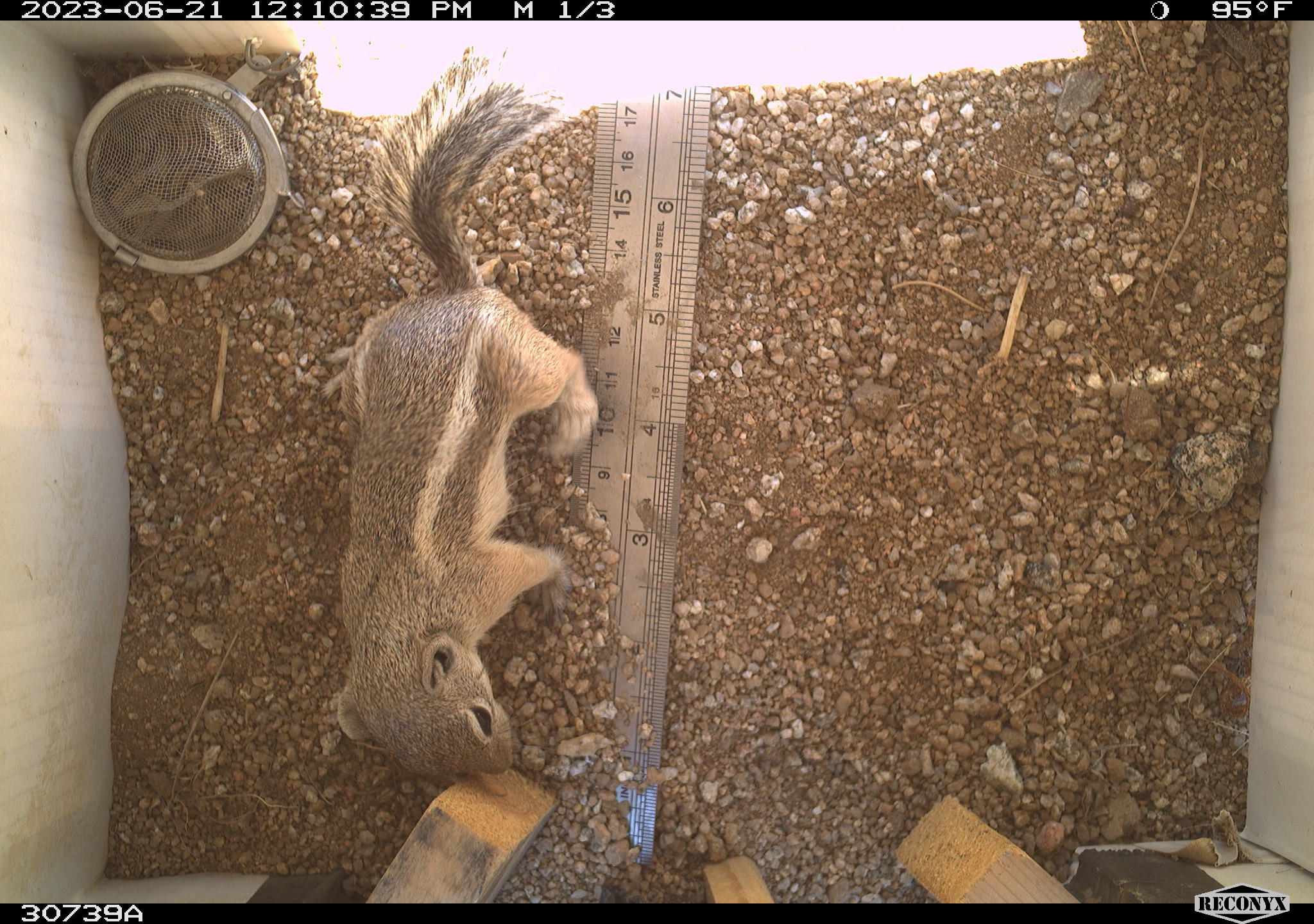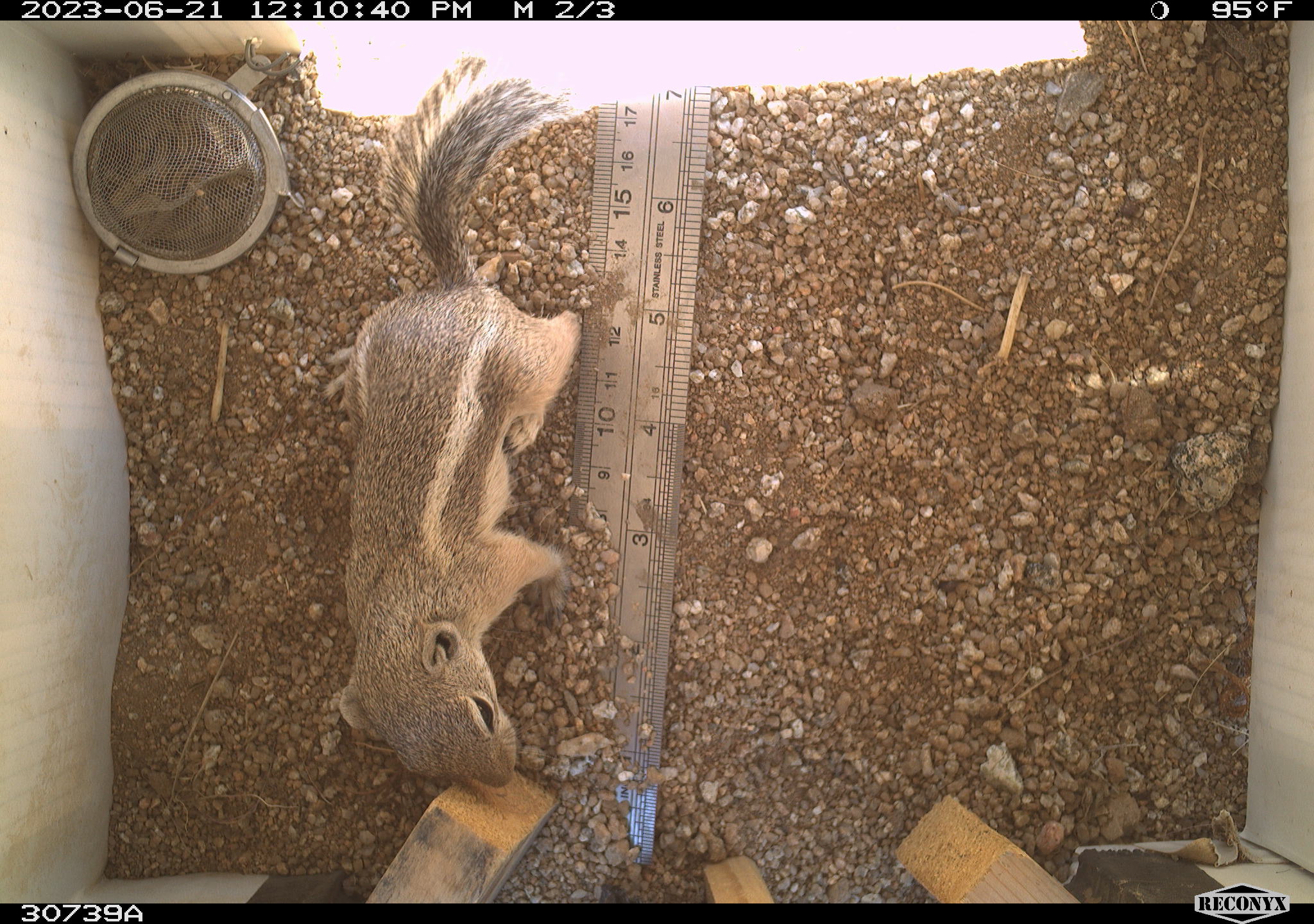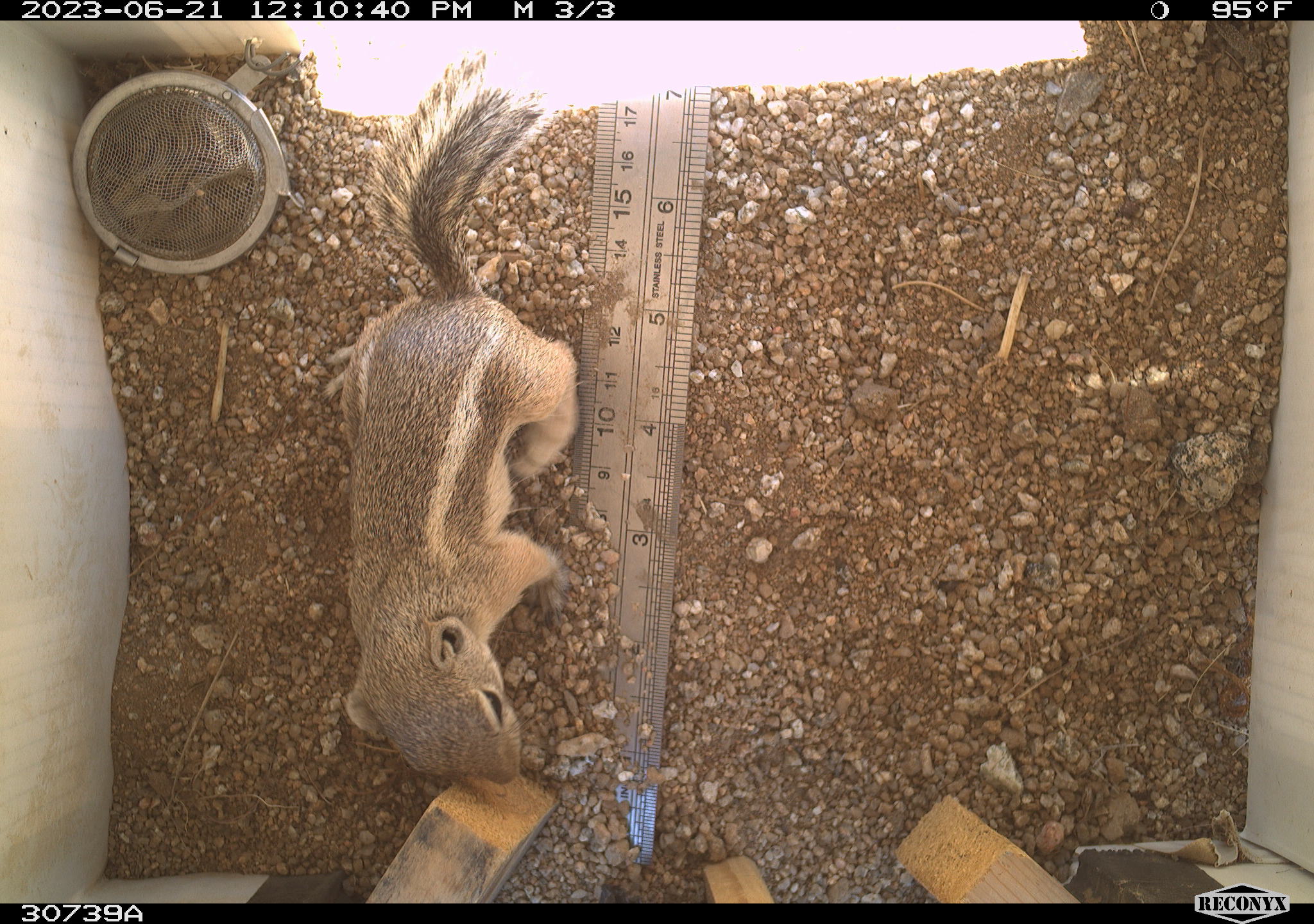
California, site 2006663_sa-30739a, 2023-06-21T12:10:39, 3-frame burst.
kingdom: Animalia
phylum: Chordata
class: Mammalia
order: Rodentia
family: Sciuridae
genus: Ammospermophilus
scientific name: Ammospermophilus leucurus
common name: white-tailed antelope squirrel